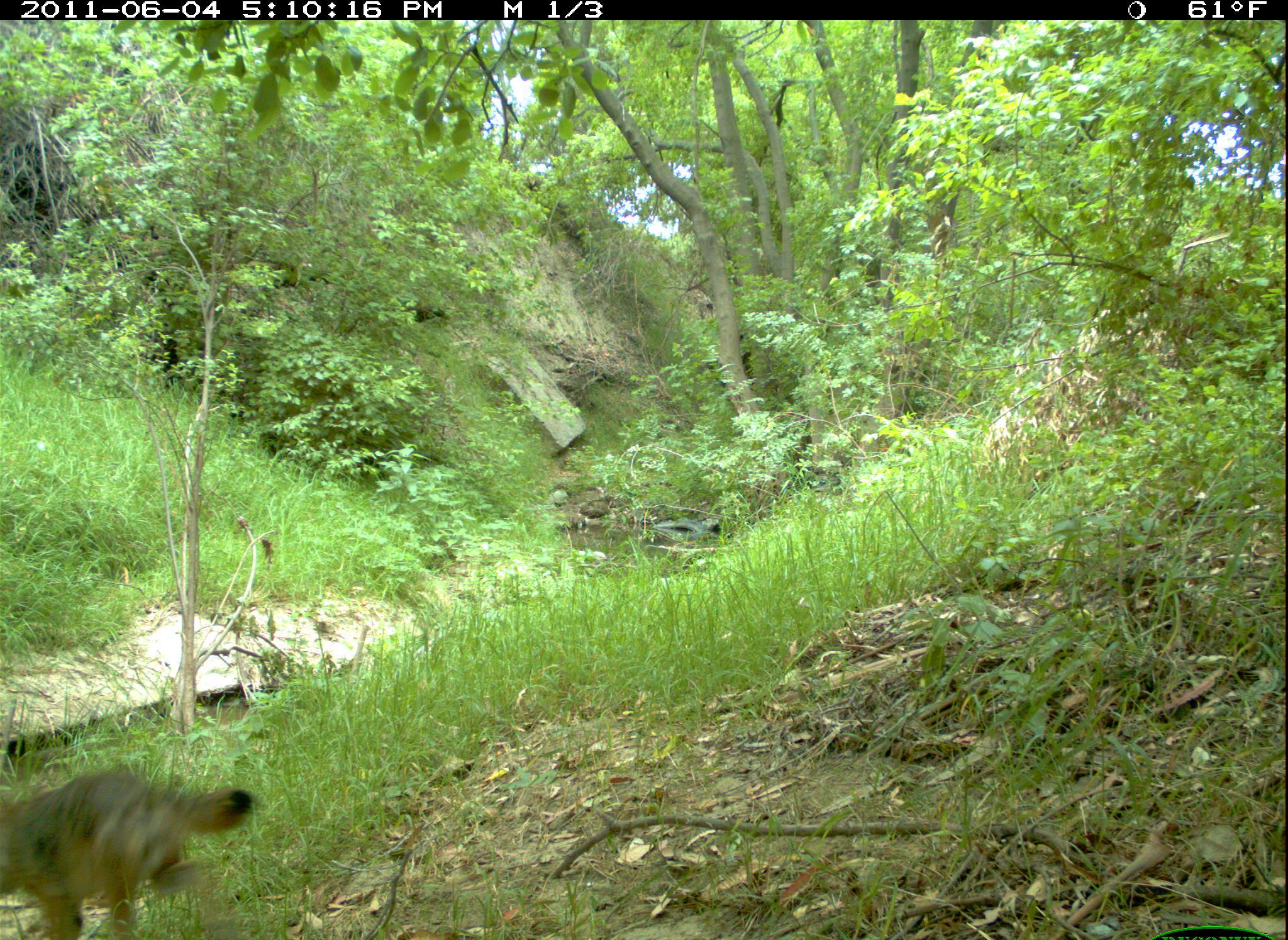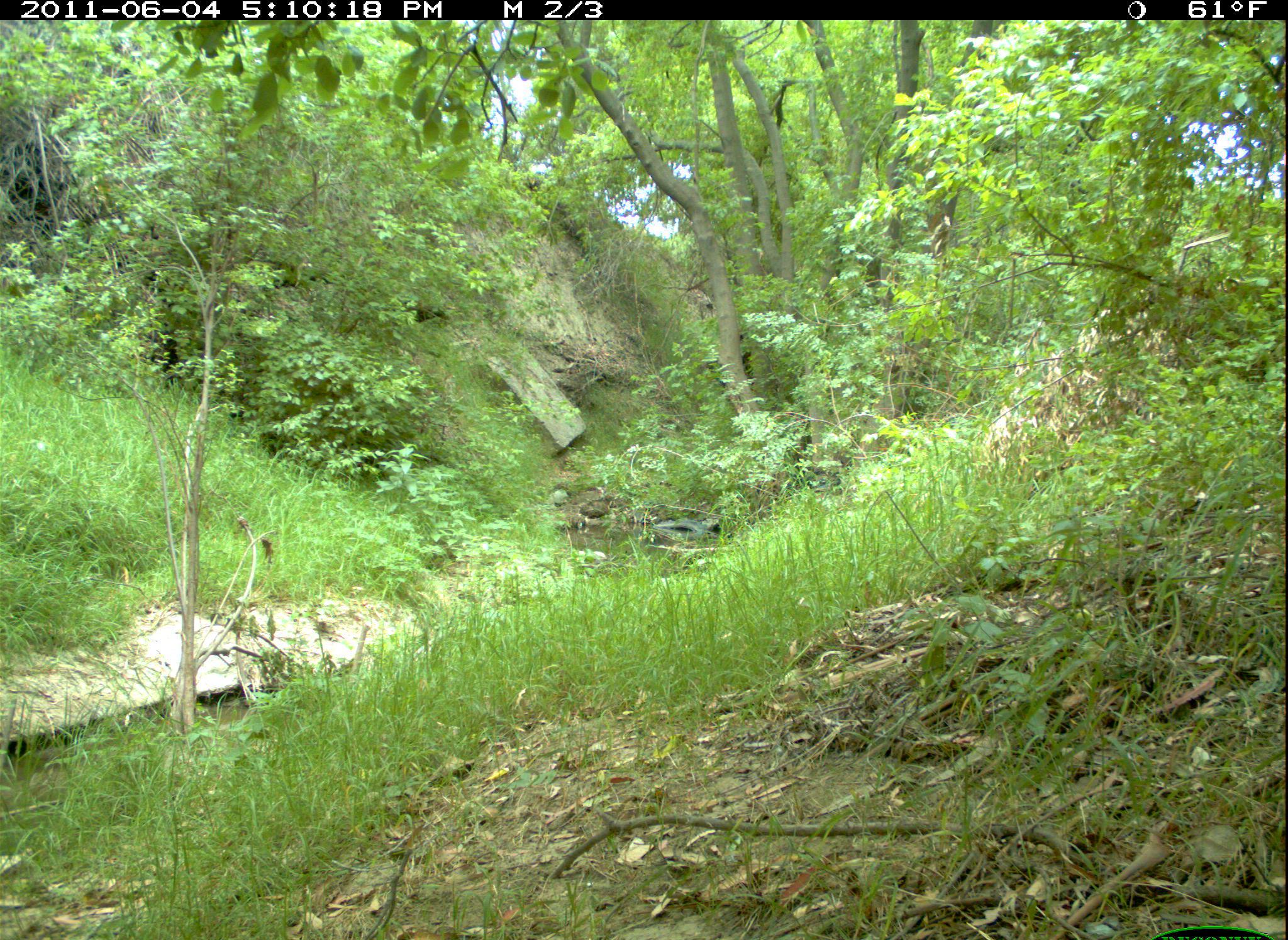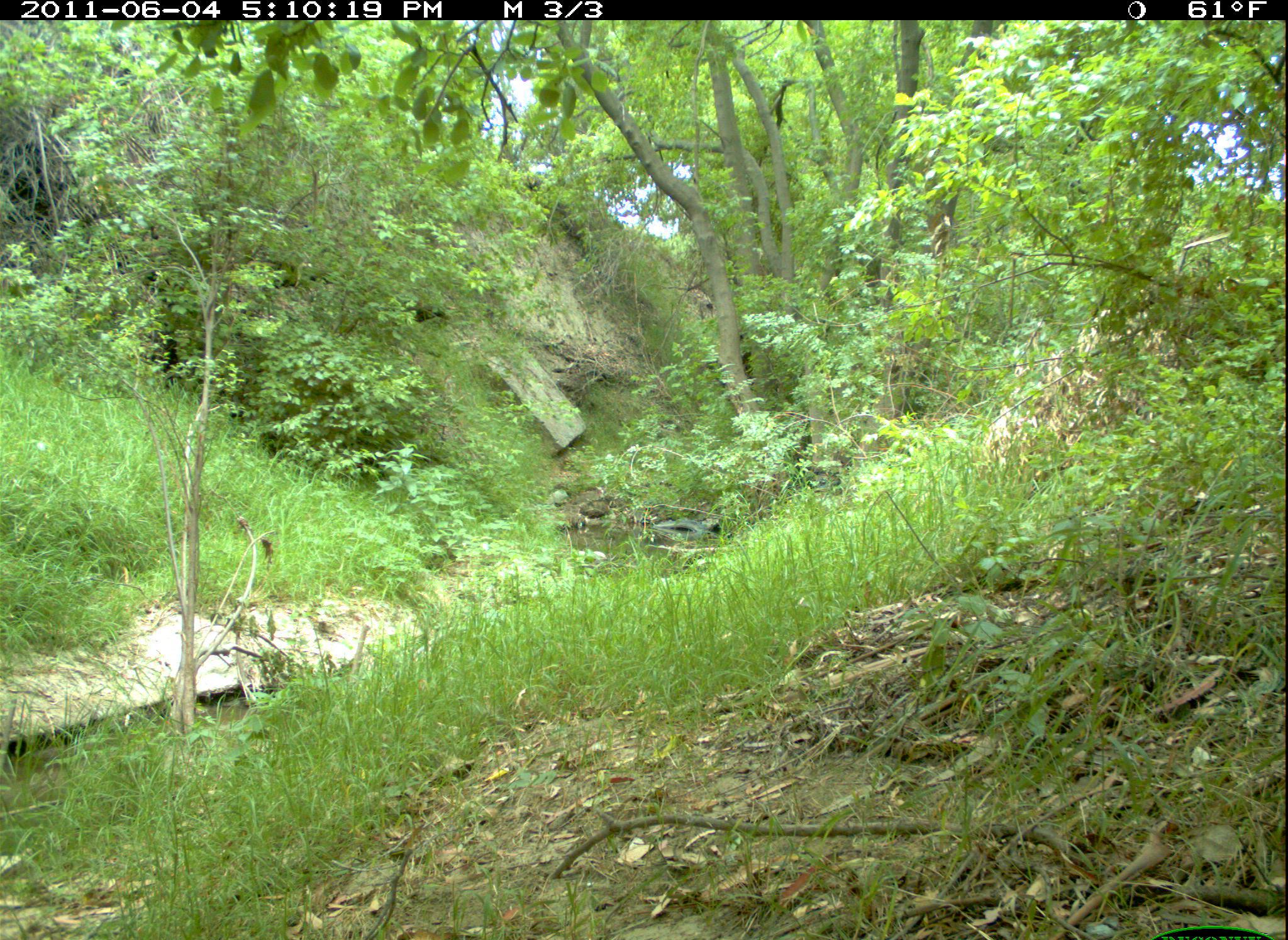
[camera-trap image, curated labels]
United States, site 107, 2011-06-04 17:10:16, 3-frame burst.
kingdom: Animalia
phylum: Chordata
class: Mammalia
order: Carnivora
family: Canidae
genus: Canis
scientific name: Canis latrans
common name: coyote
Coyote (Canis latrans).